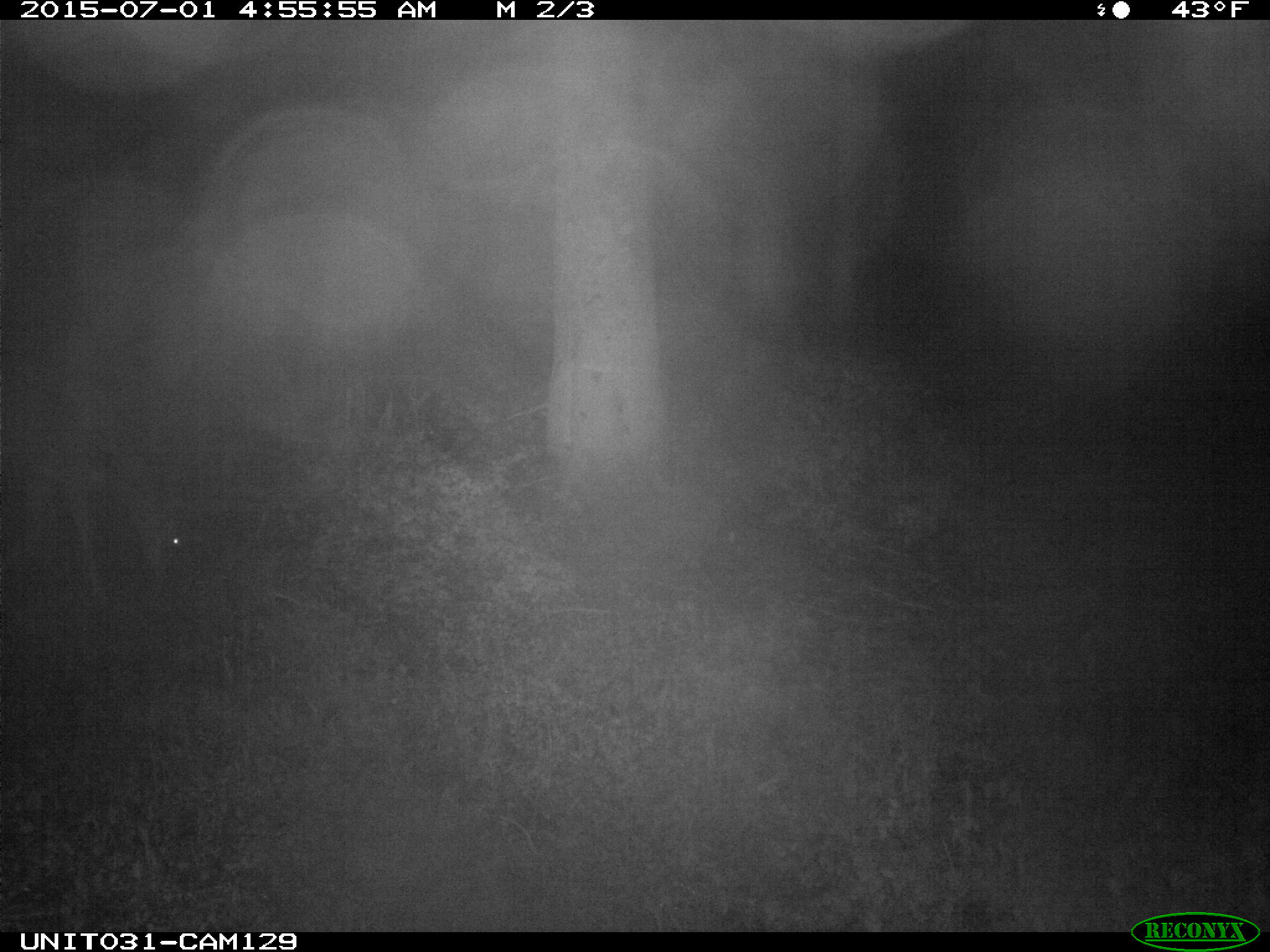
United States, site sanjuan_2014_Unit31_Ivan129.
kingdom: Animalia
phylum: Chordata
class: Mammalia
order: Artiodactyla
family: Cervidae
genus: Odocoileus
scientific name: Odocoileus hemionus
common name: mule deer